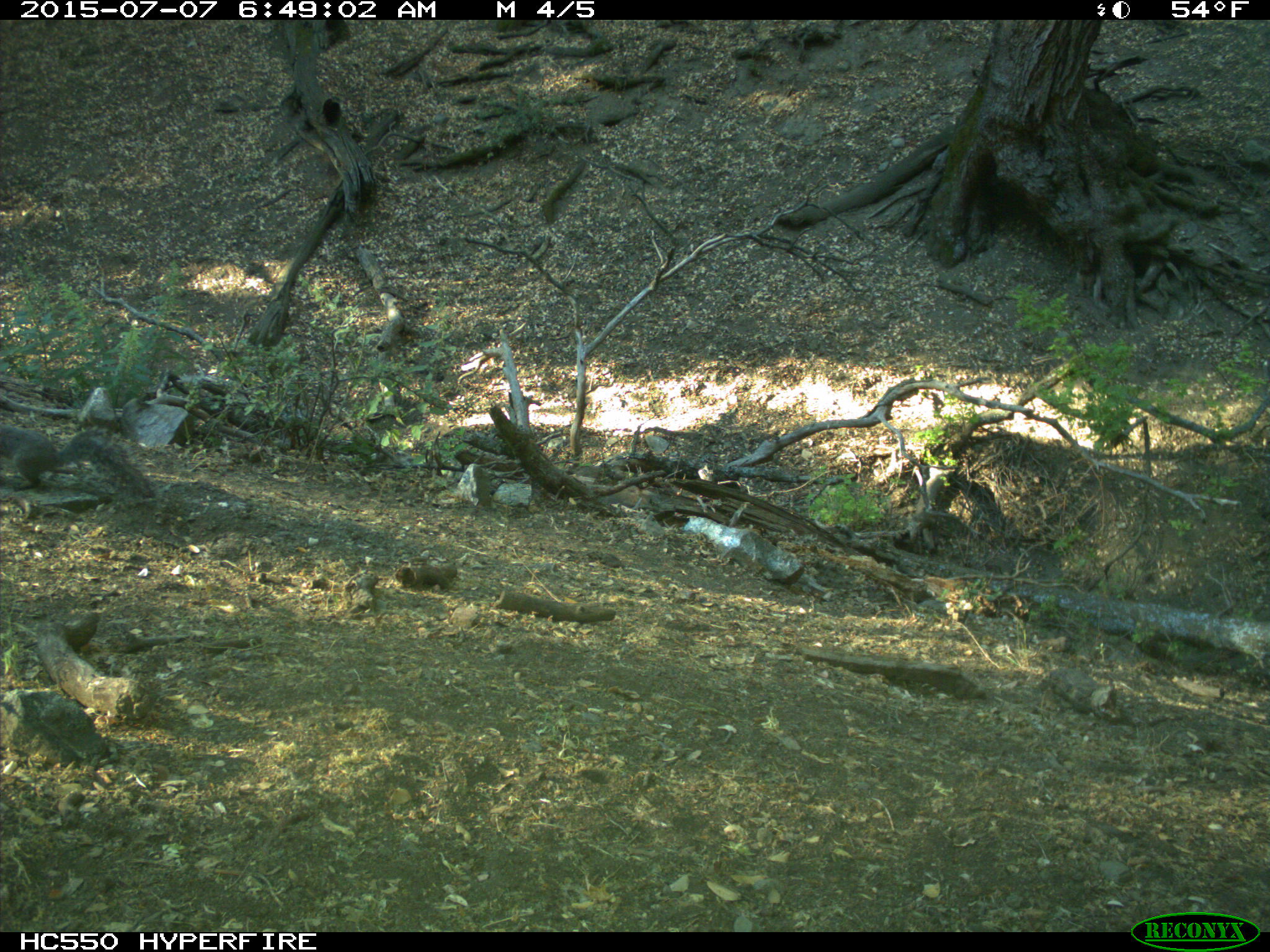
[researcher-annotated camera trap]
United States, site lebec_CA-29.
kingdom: Animalia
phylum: Chordata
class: Mammalia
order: Rodentia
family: Sciuridae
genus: Sciurus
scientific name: Sciurus carolinensis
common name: eastern gray squirrel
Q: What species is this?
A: Sciurus carolinensis (eastern gray squirrel).